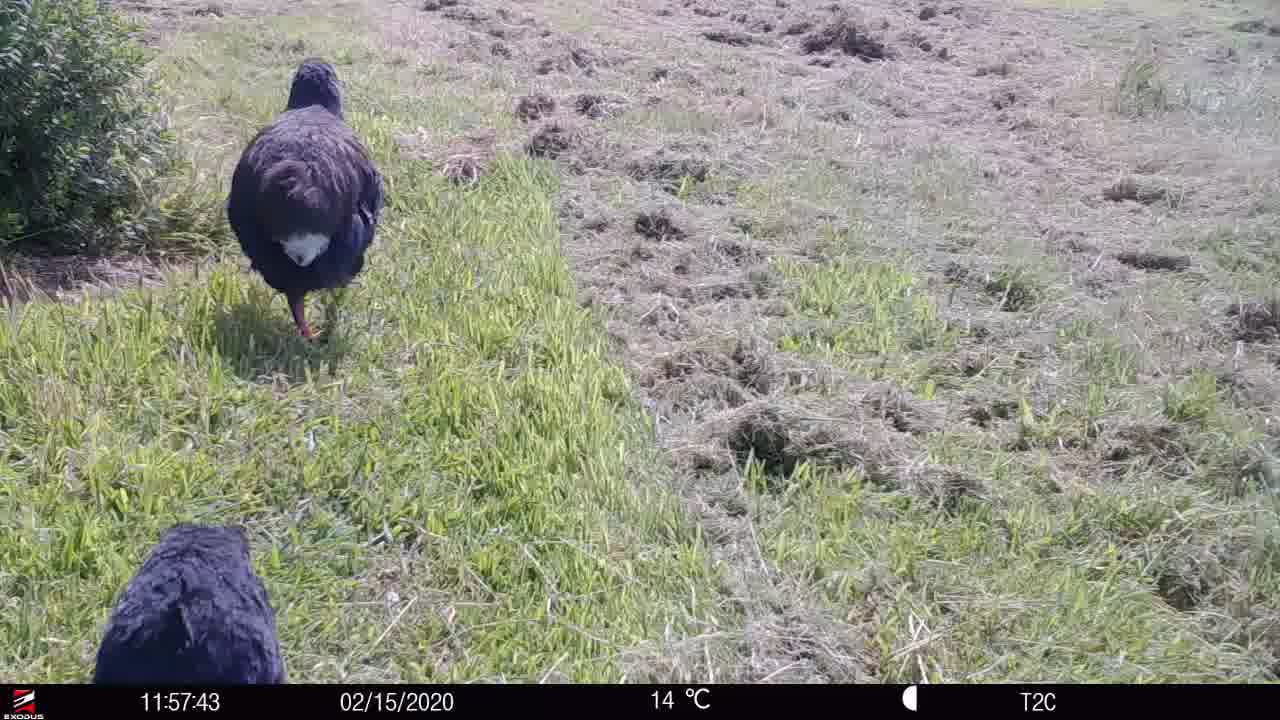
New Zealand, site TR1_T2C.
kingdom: Animalia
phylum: Chordata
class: Aves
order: Gruiformes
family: Rallidae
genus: Porphyrio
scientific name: Porphyrio mantelli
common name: takahe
Takahe (Porphyrio mantelli).